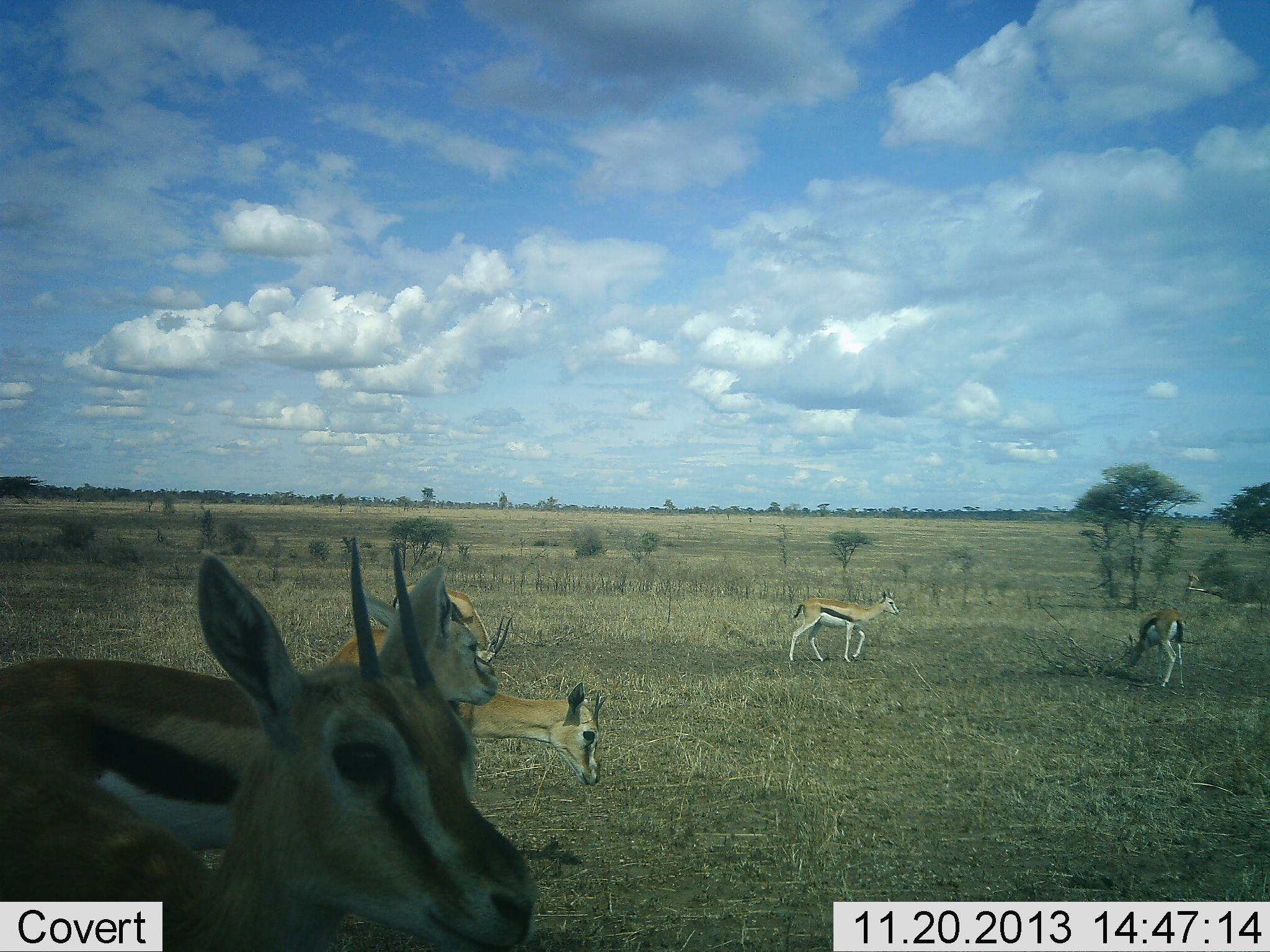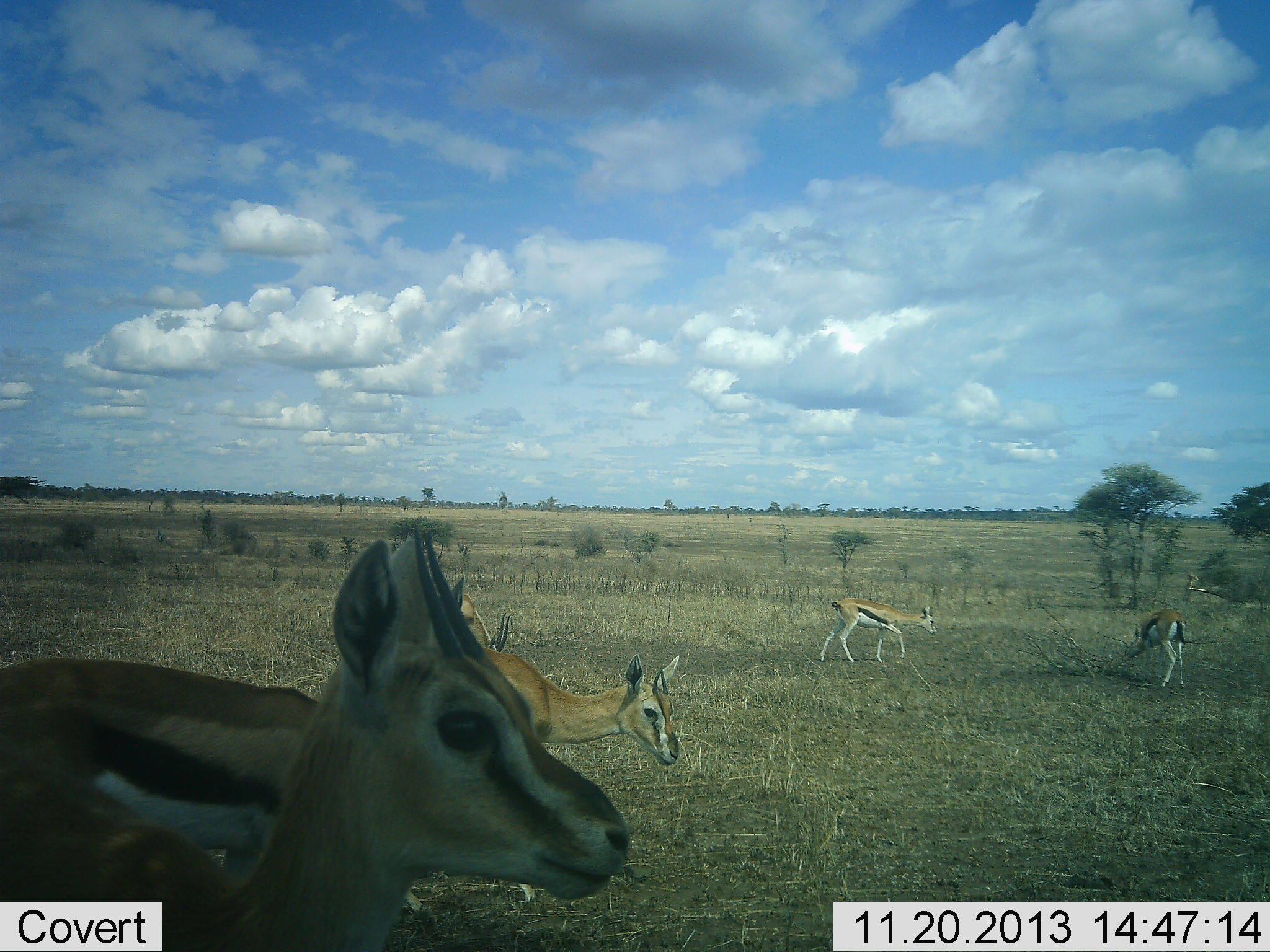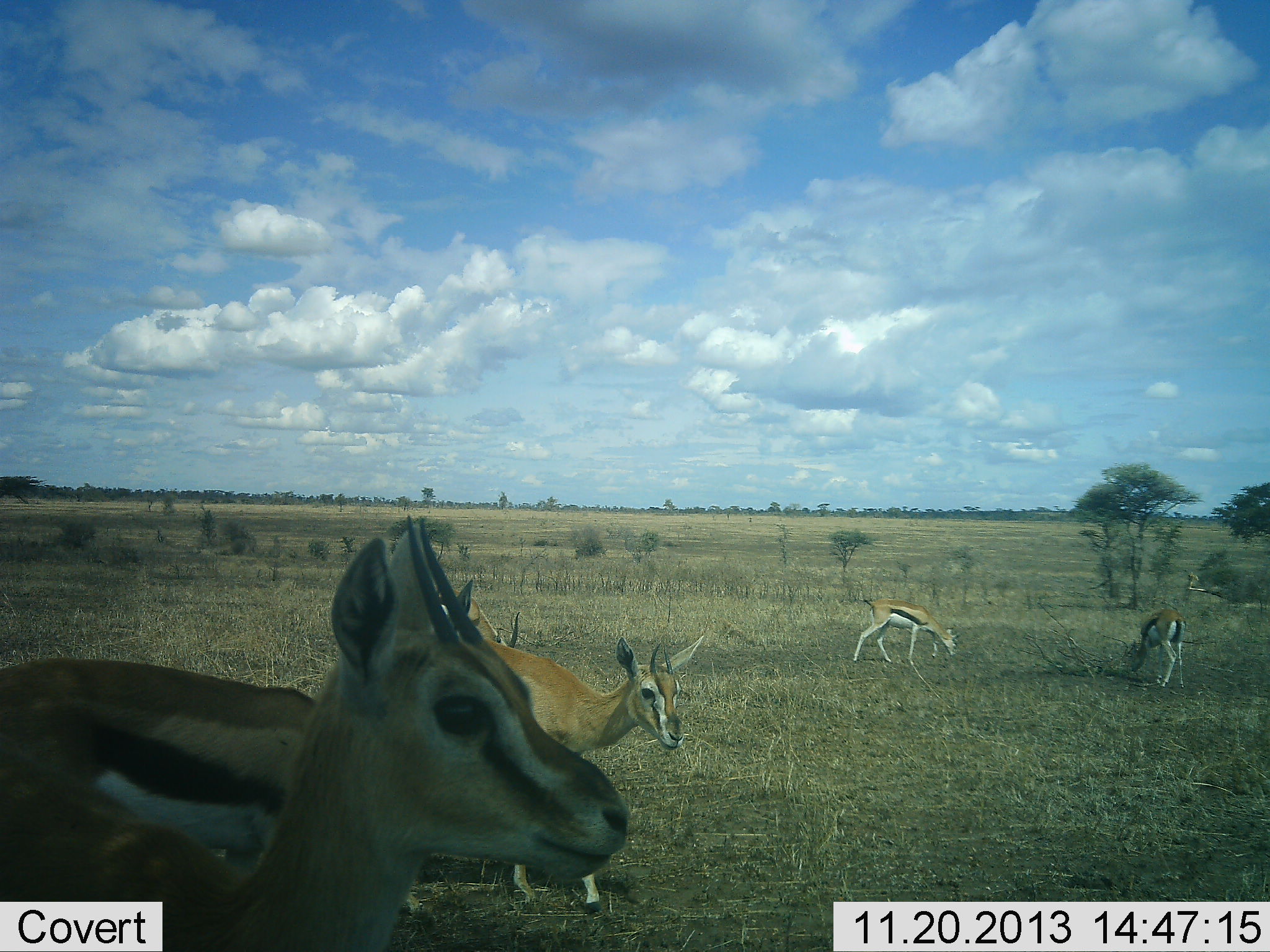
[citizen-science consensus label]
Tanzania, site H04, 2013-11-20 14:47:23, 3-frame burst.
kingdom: Animalia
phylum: Chordata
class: Mammalia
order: Artiodactyla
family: Bovidae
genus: Eudorcas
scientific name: Eudorcas thomsonii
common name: thomson's gazelle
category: gazellethomsons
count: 6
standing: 60%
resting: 0%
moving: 50%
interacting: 10%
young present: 10%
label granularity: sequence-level